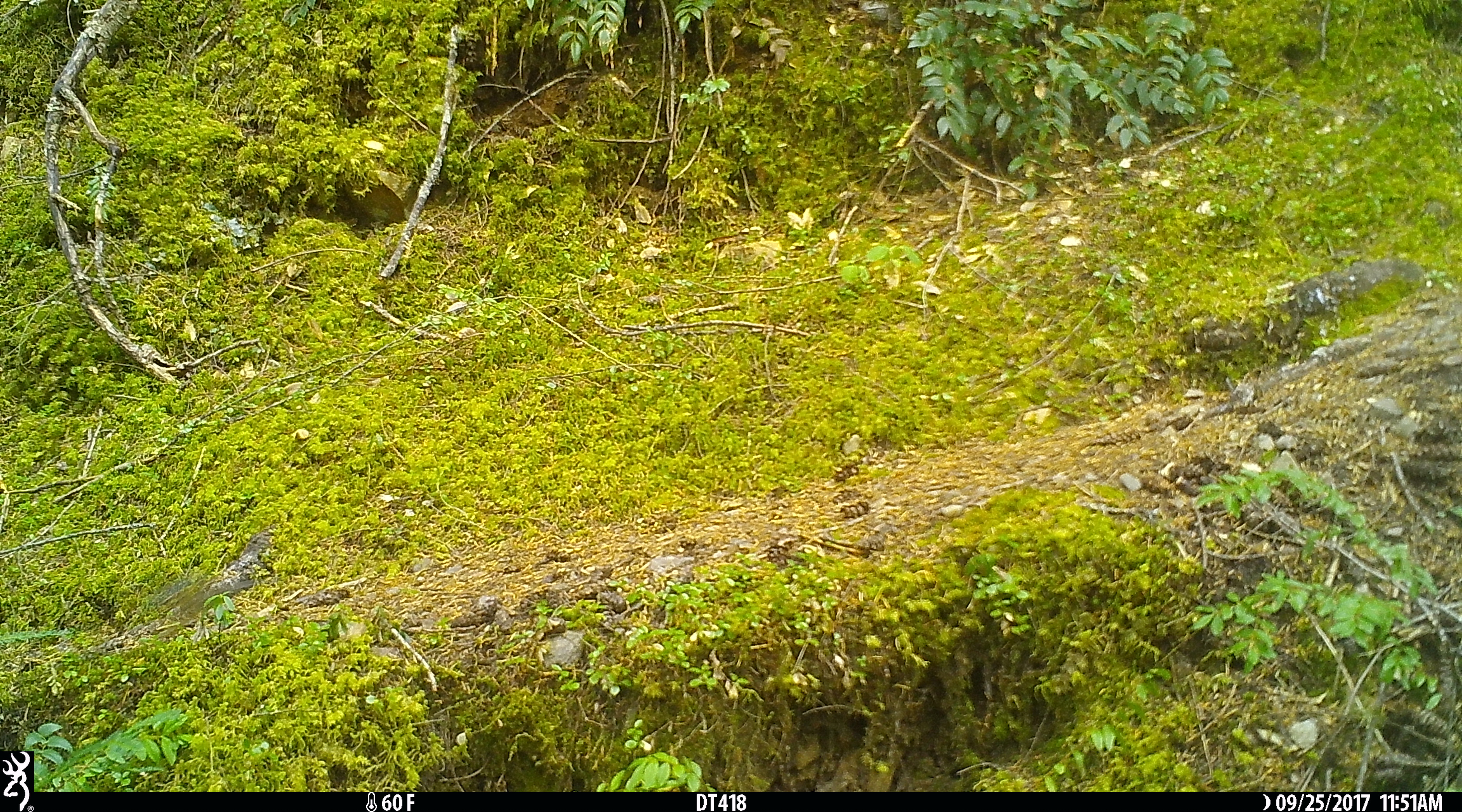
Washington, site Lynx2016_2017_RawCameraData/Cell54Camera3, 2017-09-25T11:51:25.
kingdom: Animalia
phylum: Chordata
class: Aves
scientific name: Aves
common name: birds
Aves (birds). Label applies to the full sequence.